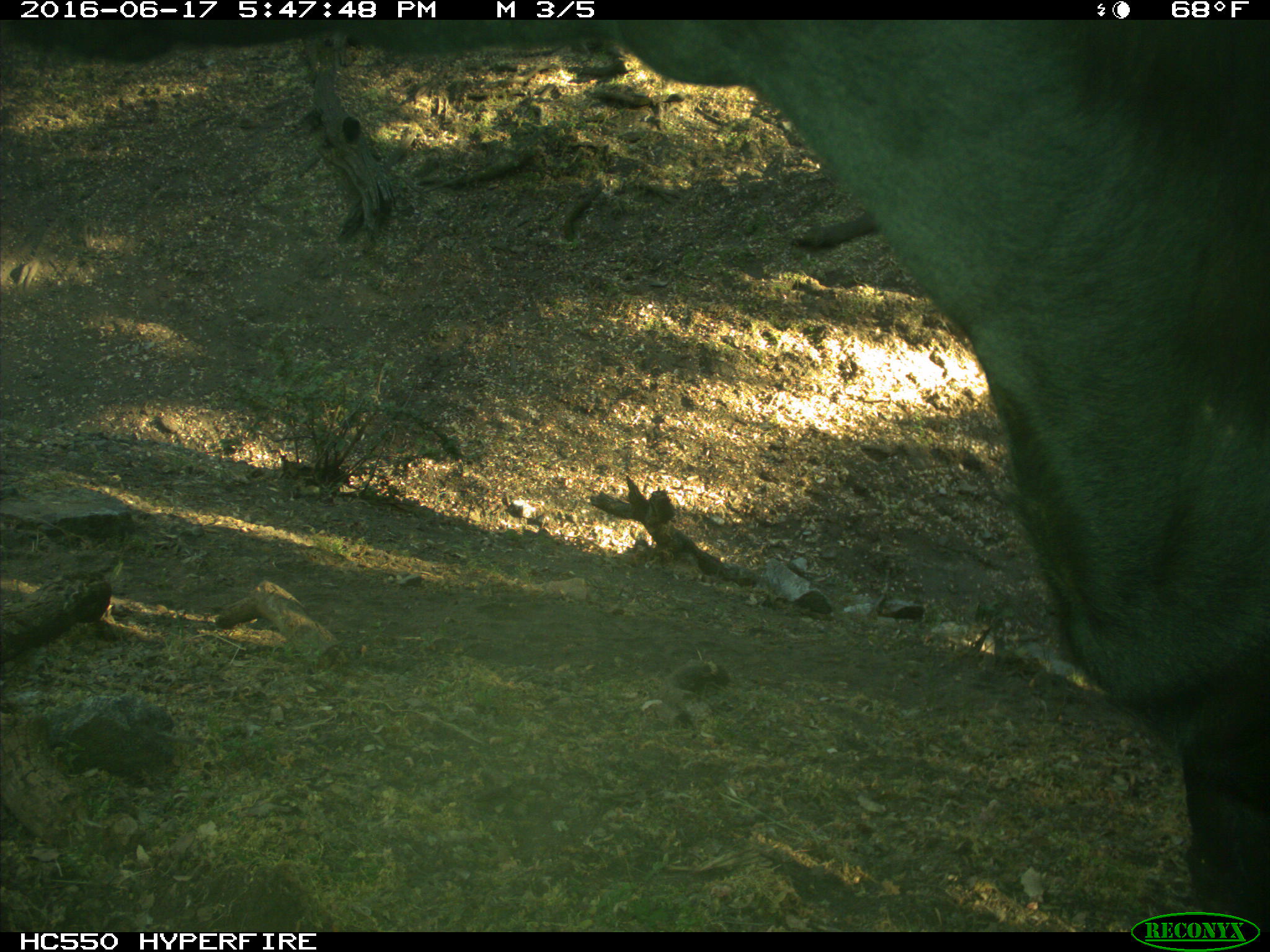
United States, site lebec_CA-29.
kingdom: Animalia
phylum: Chordata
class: Mammalia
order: Artiodactyla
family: Bovidae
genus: Bos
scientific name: Bos taurus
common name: domestic cow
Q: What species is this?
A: Bos taurus (domestic cow).